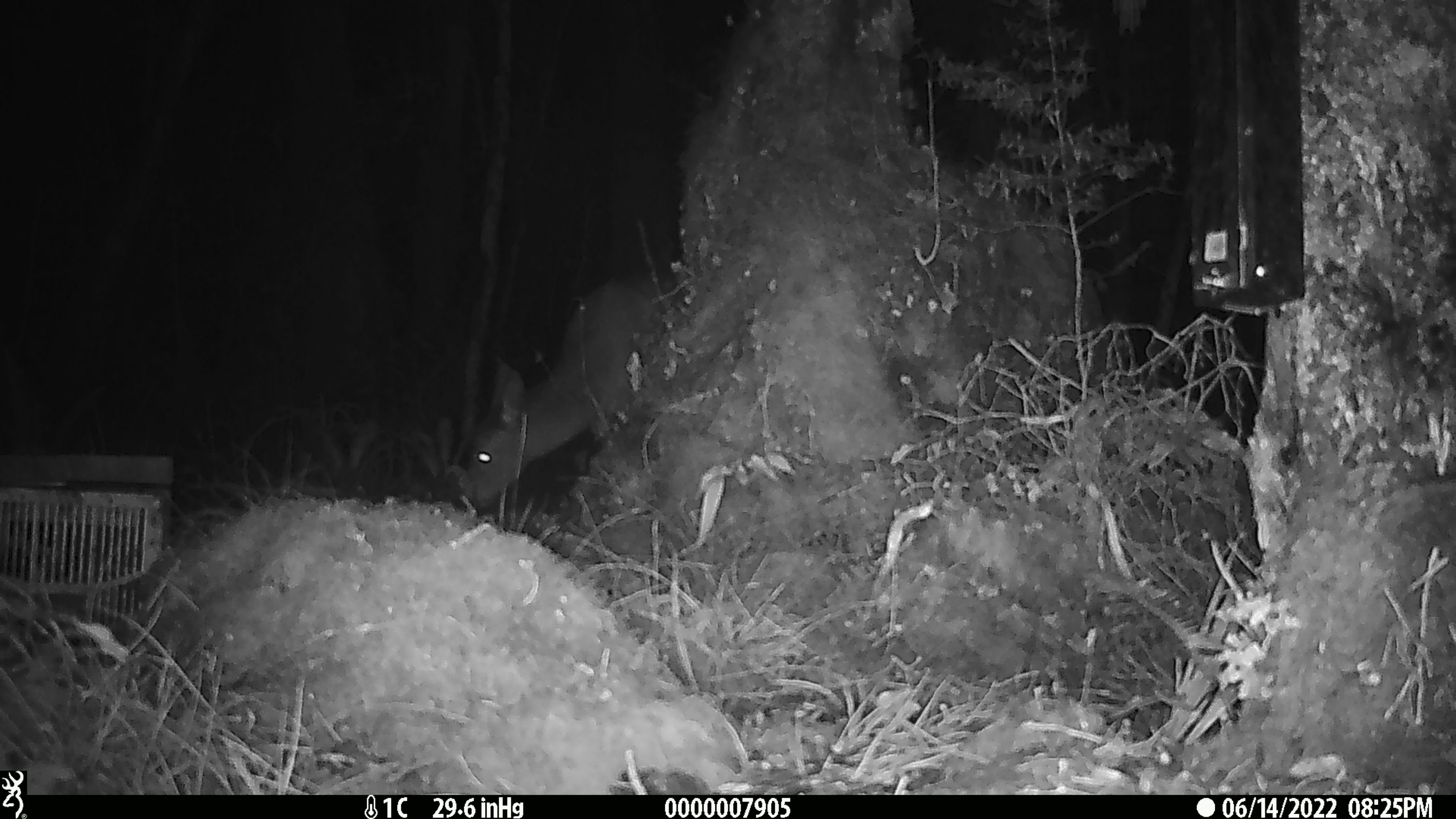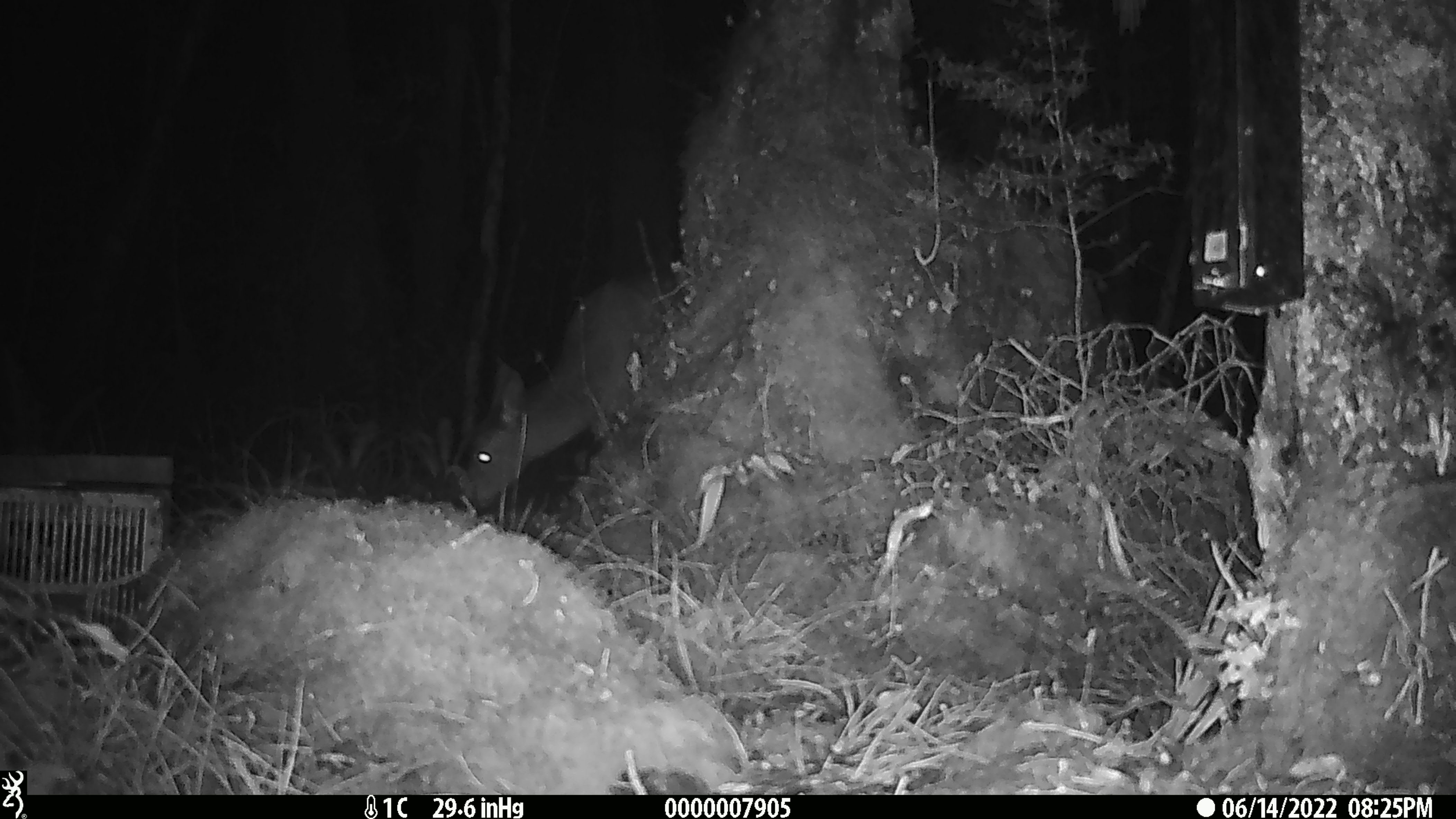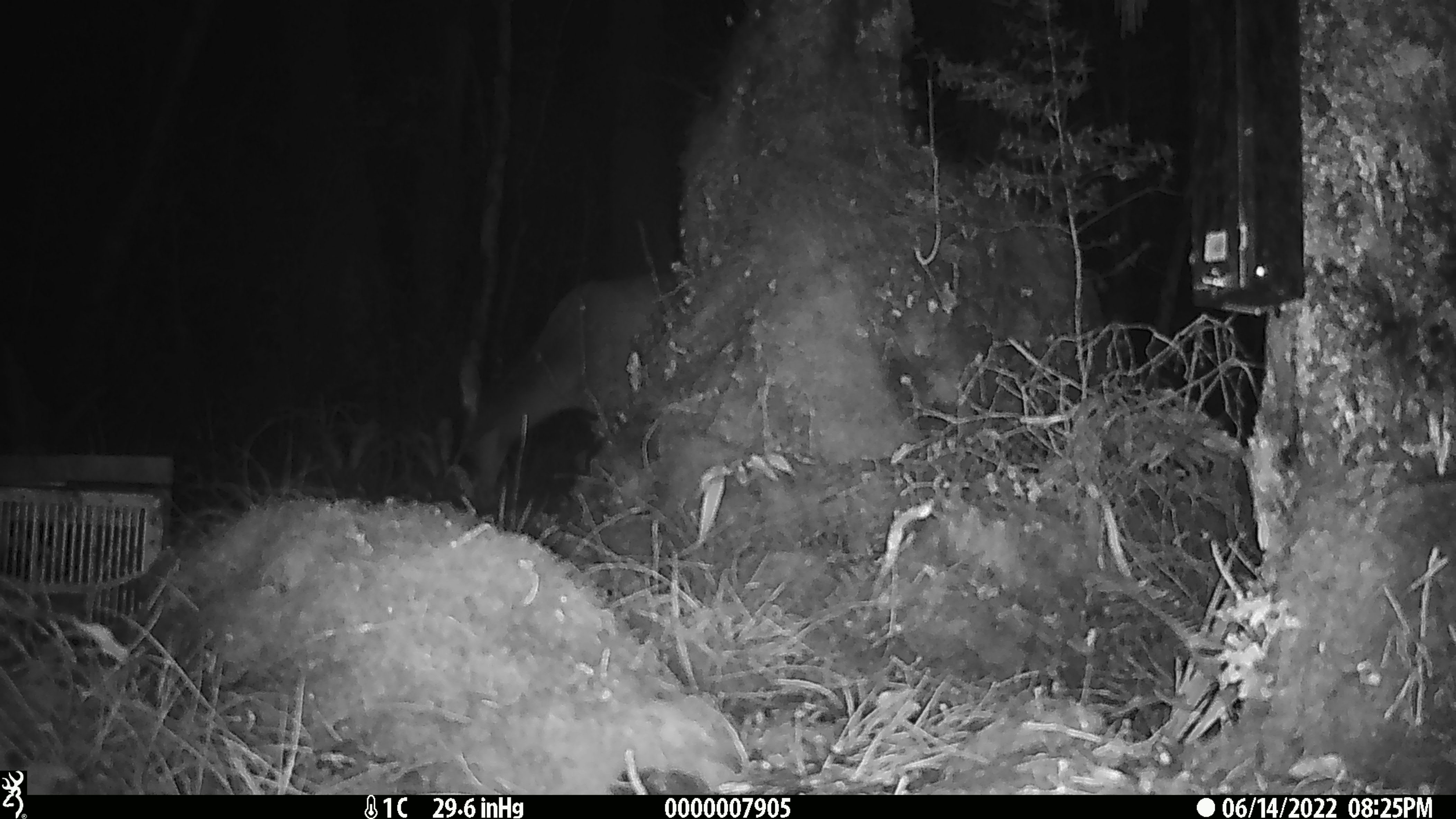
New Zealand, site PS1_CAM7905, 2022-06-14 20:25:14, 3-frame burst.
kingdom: Animalia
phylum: Chordata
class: Mammalia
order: Artiodactyla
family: Cervidae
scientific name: Cervidae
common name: deer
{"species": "deer (Cervidae)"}